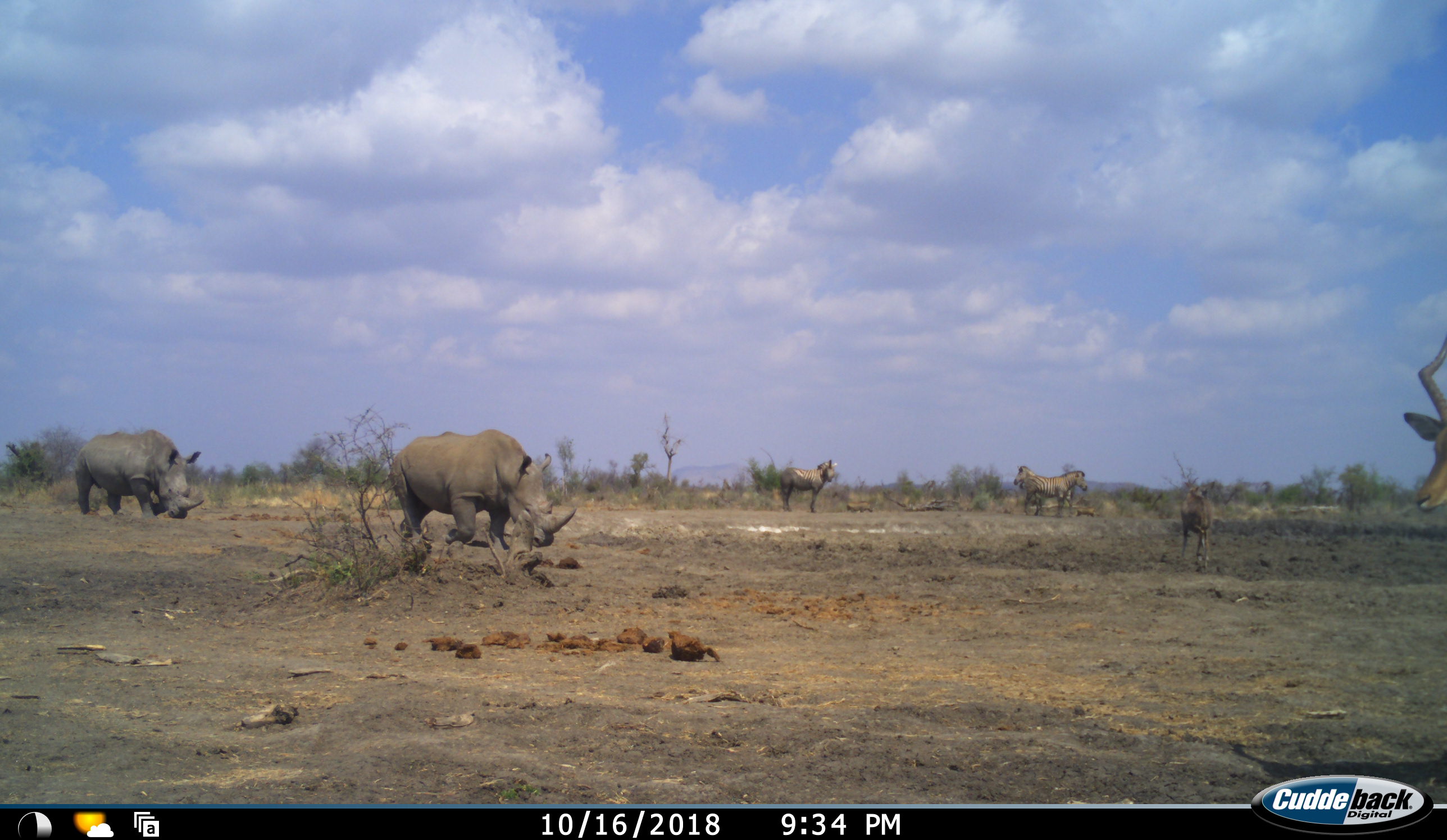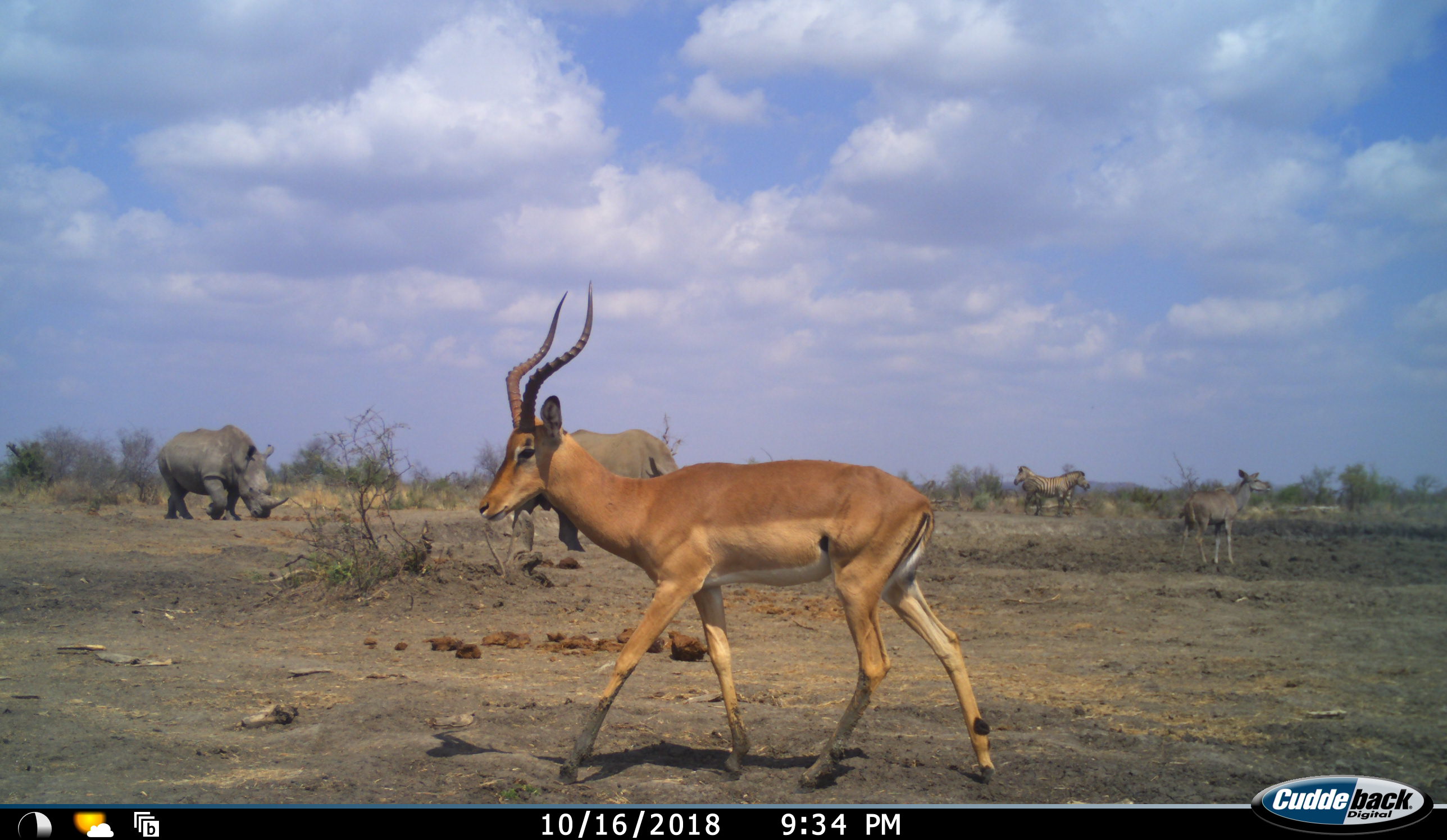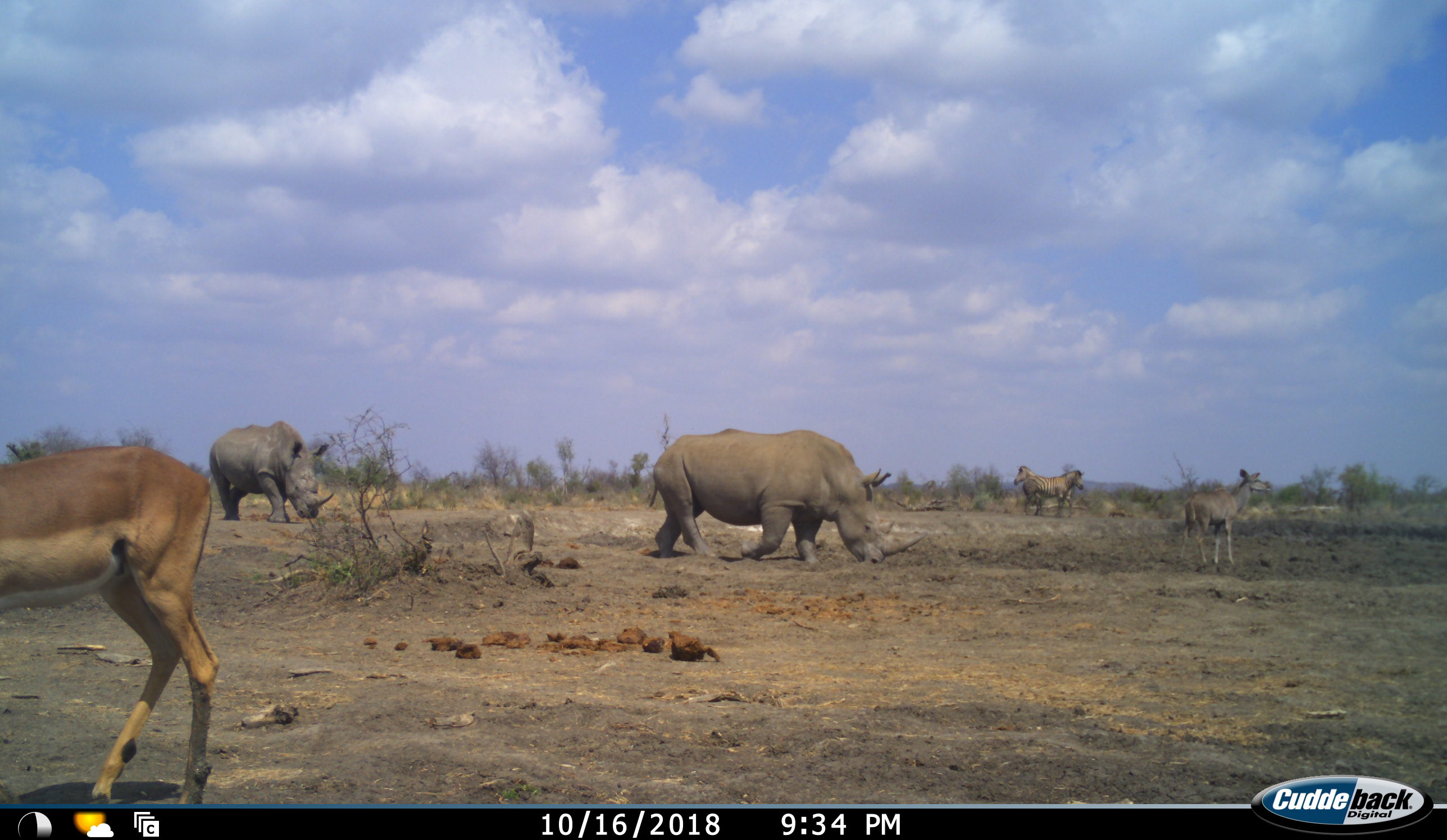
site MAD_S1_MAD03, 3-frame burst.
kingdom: Animalia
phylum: Chordata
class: Mammalia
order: Artiodactyla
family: Bovidae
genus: Aepyceros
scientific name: Aepyceros melampus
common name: impala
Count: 1.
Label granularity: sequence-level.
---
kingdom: Animalia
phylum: Chordata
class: Mammalia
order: Artiodactyla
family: Bovidae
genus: Tragelaphus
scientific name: Tragelaphus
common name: kudu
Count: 1.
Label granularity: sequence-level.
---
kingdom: Animalia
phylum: Chordata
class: Mammalia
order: Perissodactyla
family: Rhinocerotidae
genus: Ceratotherium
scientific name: Ceratotherium simum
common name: white rhinoceros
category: rhinoceroswhite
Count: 2.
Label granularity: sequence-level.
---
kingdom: Animalia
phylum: Chordata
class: Mammalia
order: Perissodactyla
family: Equidae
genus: Equus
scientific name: Equus quagga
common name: plains zebra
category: zebraplains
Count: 3.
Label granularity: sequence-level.